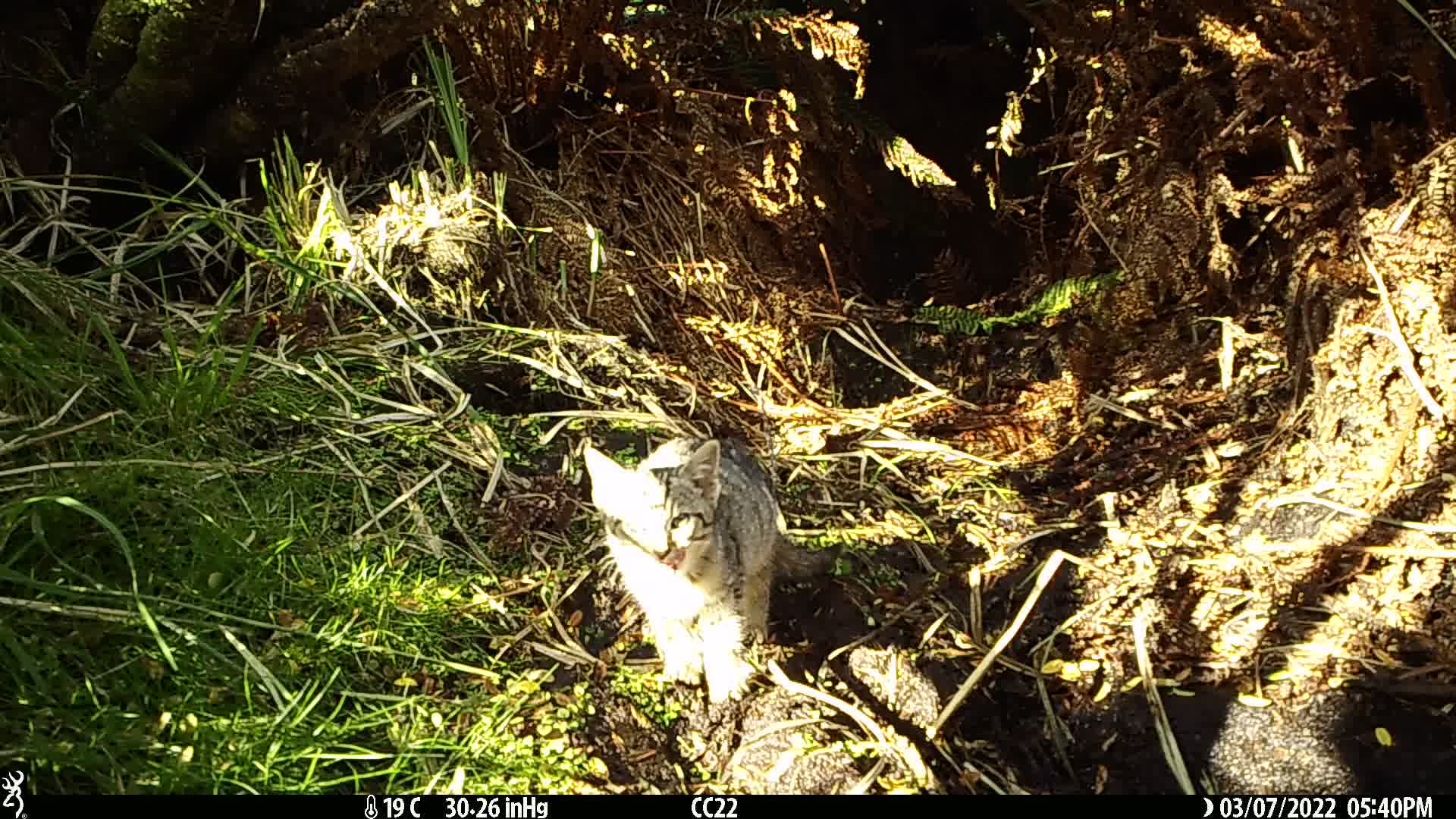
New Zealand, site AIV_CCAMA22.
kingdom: Animalia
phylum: Chordata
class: Mammalia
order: Carnivora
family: Felidae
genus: Felis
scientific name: Felis catus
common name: domestic cat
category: cat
Cat (domestic cat) (Felis catus).